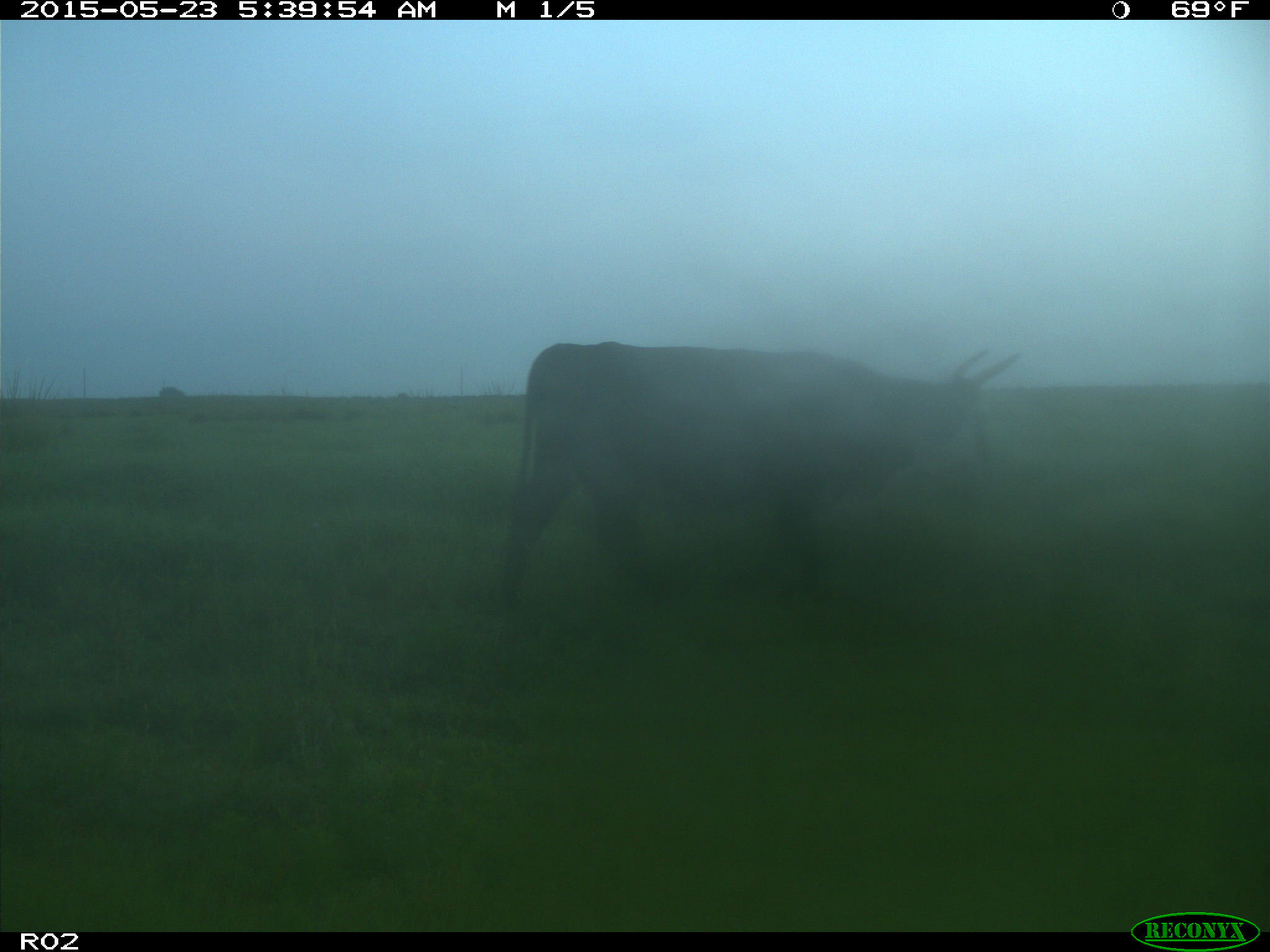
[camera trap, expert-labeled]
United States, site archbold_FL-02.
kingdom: Animalia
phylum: Chordata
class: Mammalia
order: Artiodactyla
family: Bovidae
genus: Bos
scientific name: Bos taurus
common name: domestic cow